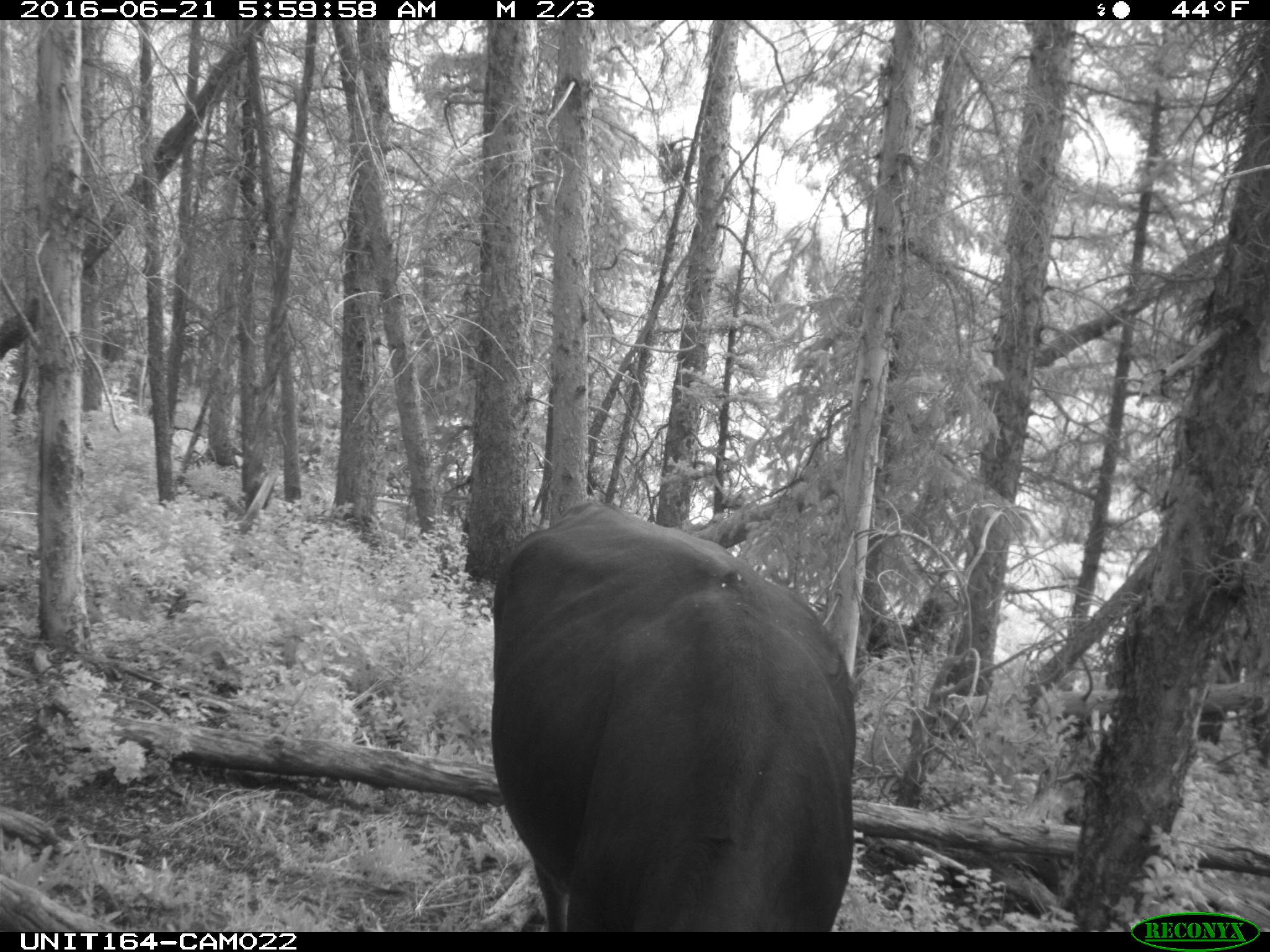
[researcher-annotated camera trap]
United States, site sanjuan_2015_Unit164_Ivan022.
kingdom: Animalia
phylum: Chordata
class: Mammalia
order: Artiodactyla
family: Bovidae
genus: Bos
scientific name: Bos taurus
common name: domestic cow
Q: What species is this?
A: Bos taurus (domestic cow).